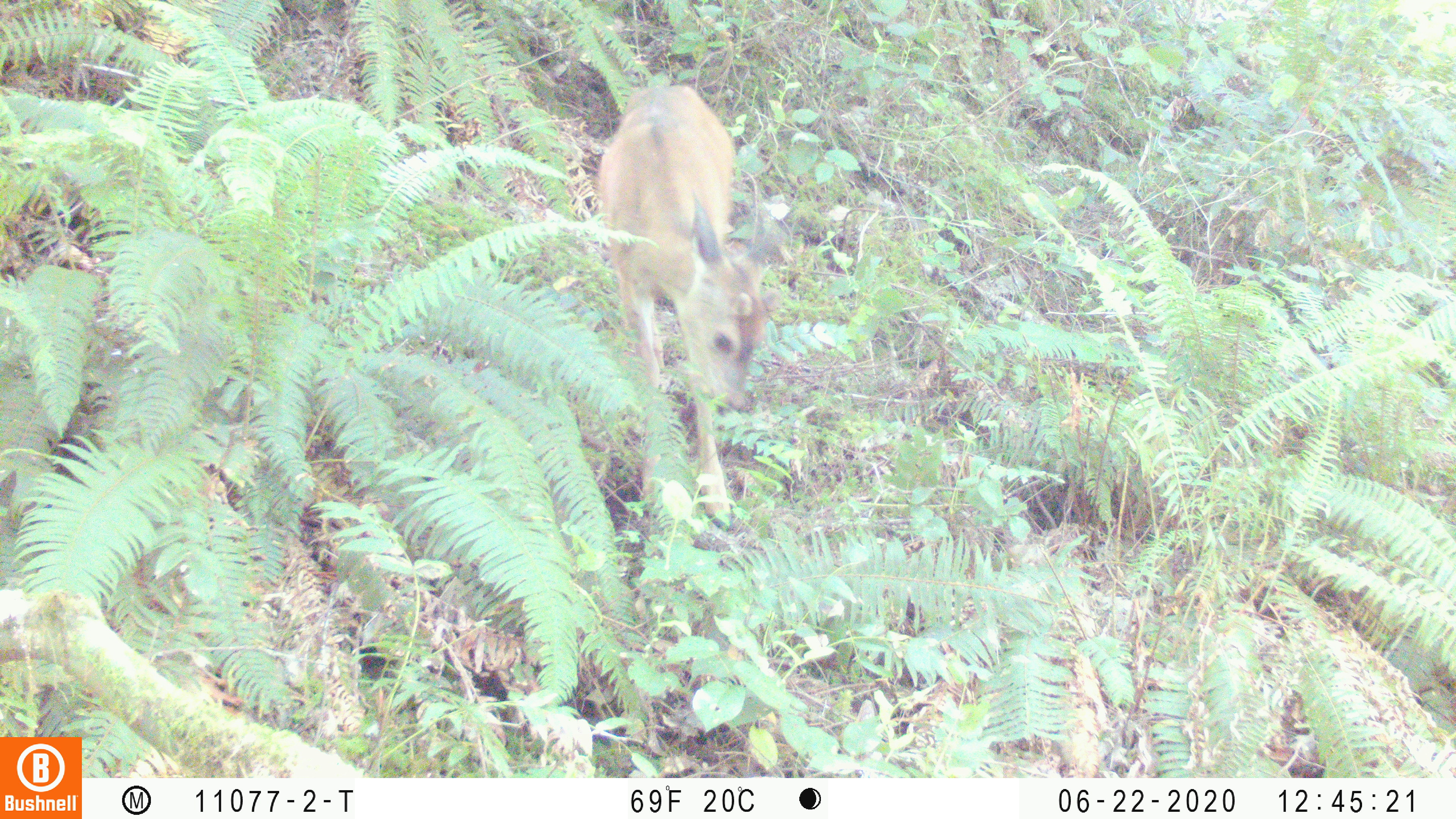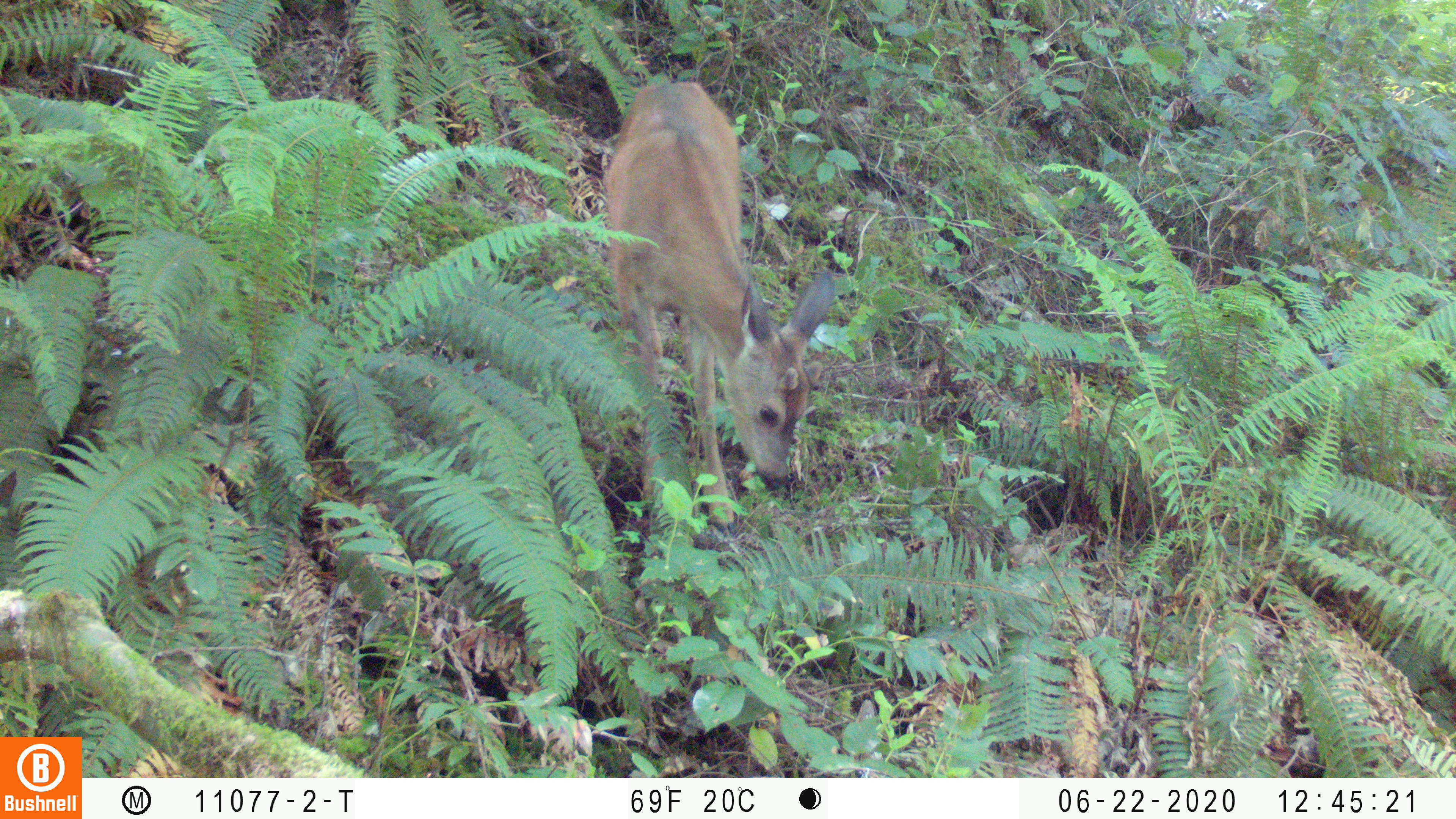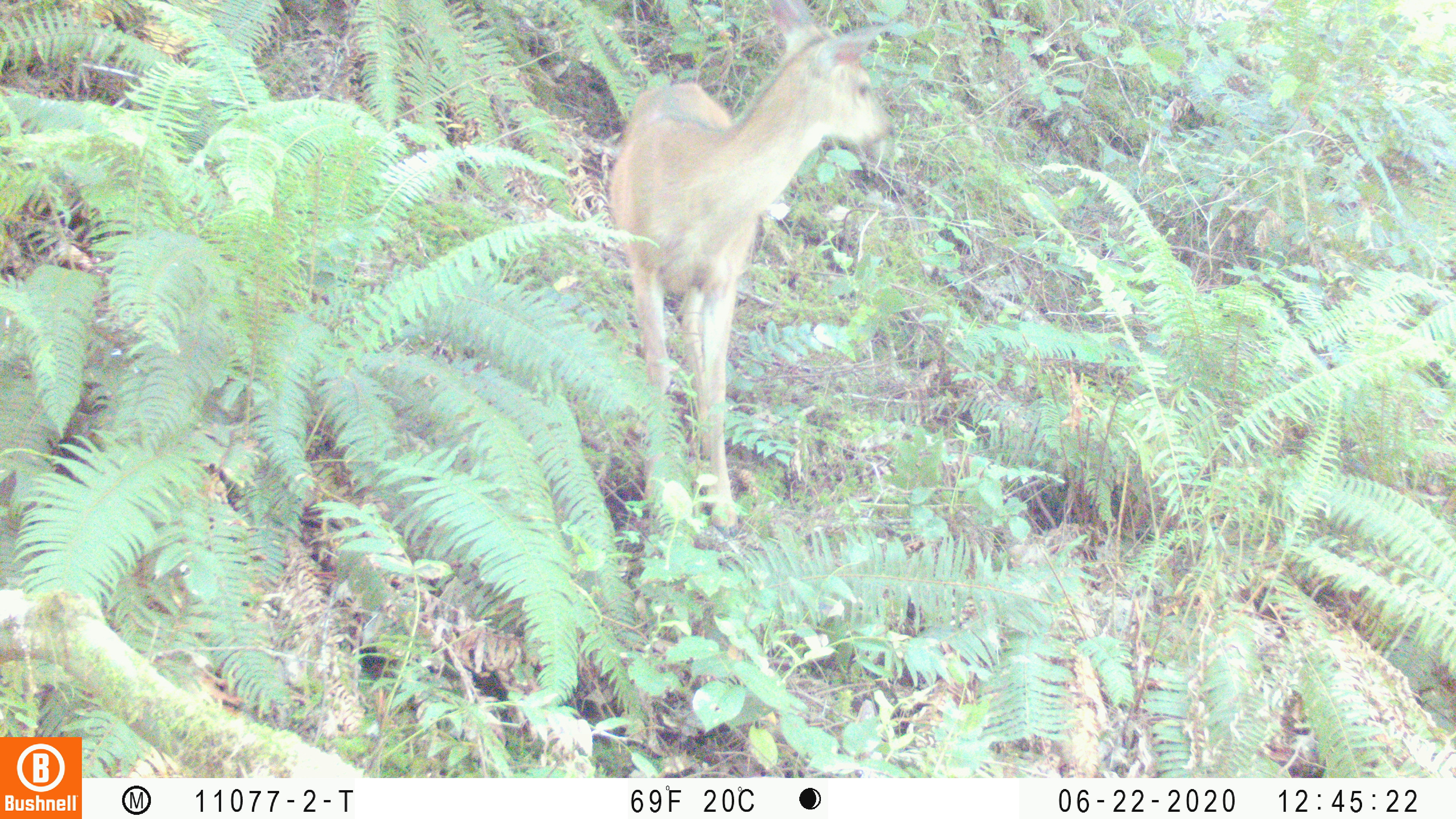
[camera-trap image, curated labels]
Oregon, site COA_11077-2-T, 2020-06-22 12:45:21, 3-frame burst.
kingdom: Animalia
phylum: Chordata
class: Mammalia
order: Artiodactyla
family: Cervidae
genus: Odocoileus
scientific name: Odocoileus hemionus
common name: black-tailed deer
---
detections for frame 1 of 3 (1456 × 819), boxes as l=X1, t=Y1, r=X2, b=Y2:
black-tailed deer: l=584, t=73, r=799, b=531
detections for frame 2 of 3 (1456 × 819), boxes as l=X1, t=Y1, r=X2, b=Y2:
black-tailed deer: l=581, t=63, r=844, b=531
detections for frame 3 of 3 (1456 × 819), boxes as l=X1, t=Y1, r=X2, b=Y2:
black-tailed deer: l=599, t=2, r=916, b=541